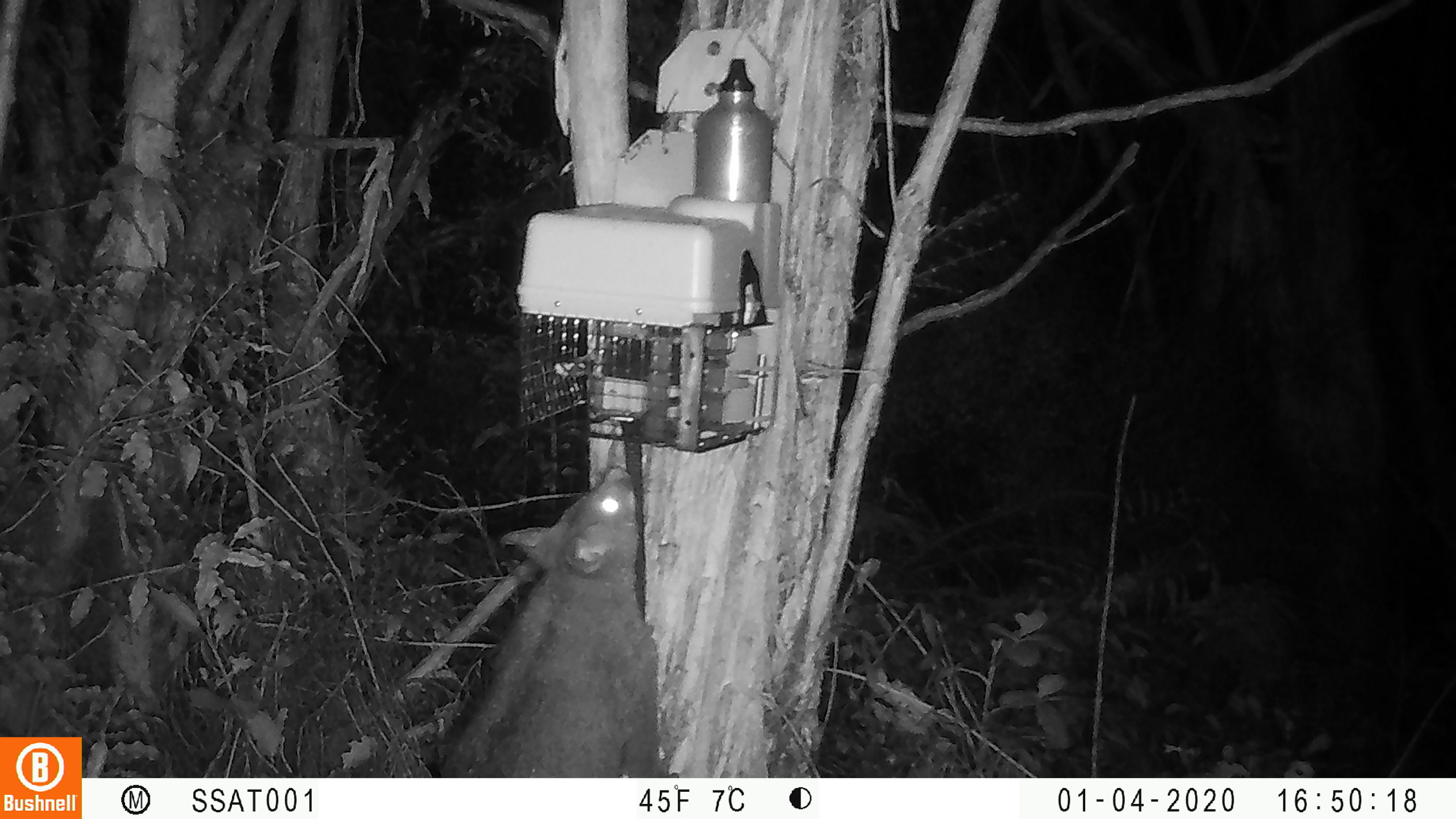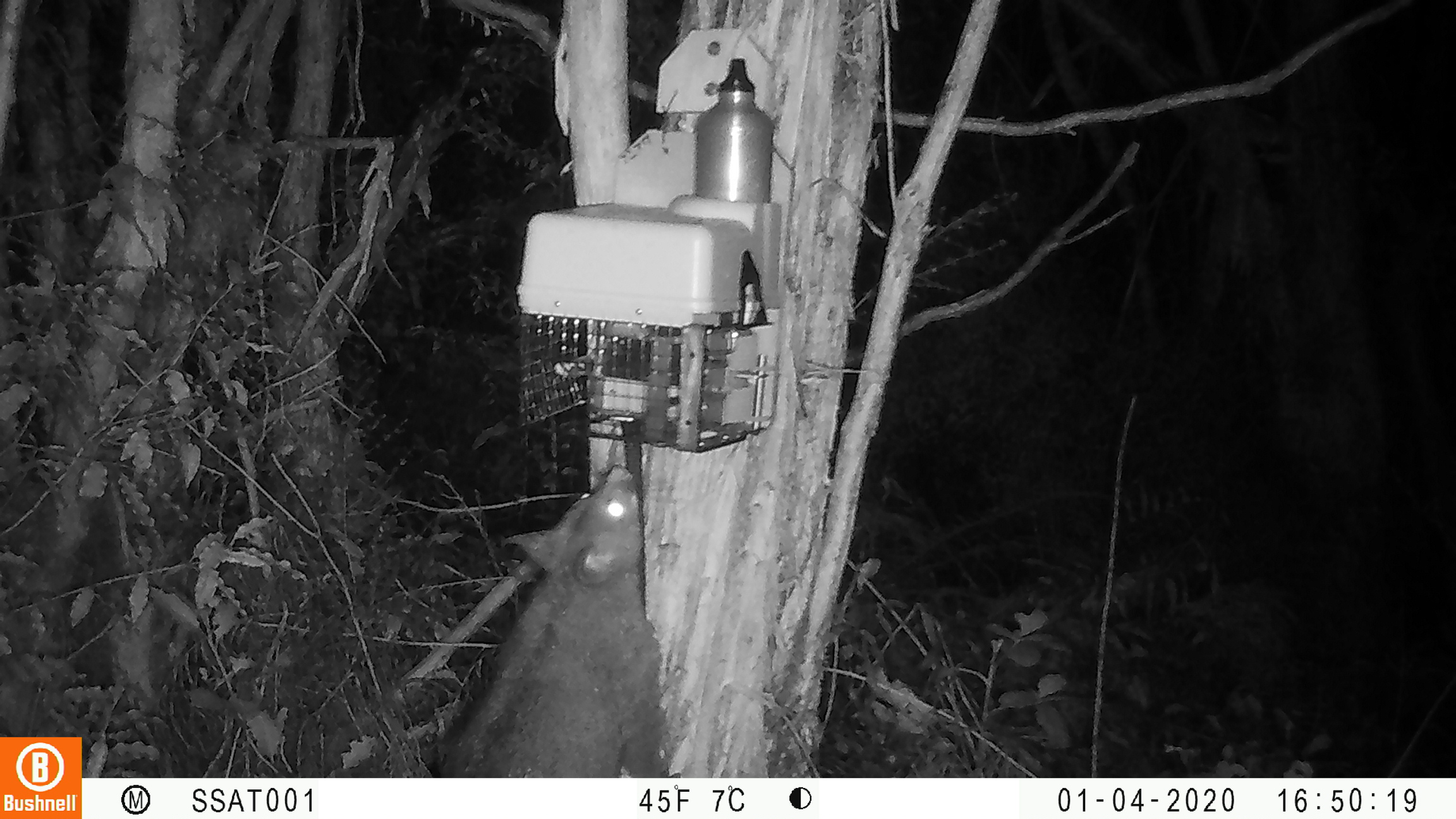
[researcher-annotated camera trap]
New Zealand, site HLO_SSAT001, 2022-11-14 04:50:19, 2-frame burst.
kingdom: Animalia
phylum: Chordata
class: Mammalia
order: Diprotodontia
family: Phalangeridae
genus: Trichosurus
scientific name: Trichosurus vulpecula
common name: common brushtail possum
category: possum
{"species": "possum (common brushtail possum) (Trichosurus vulpecula)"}